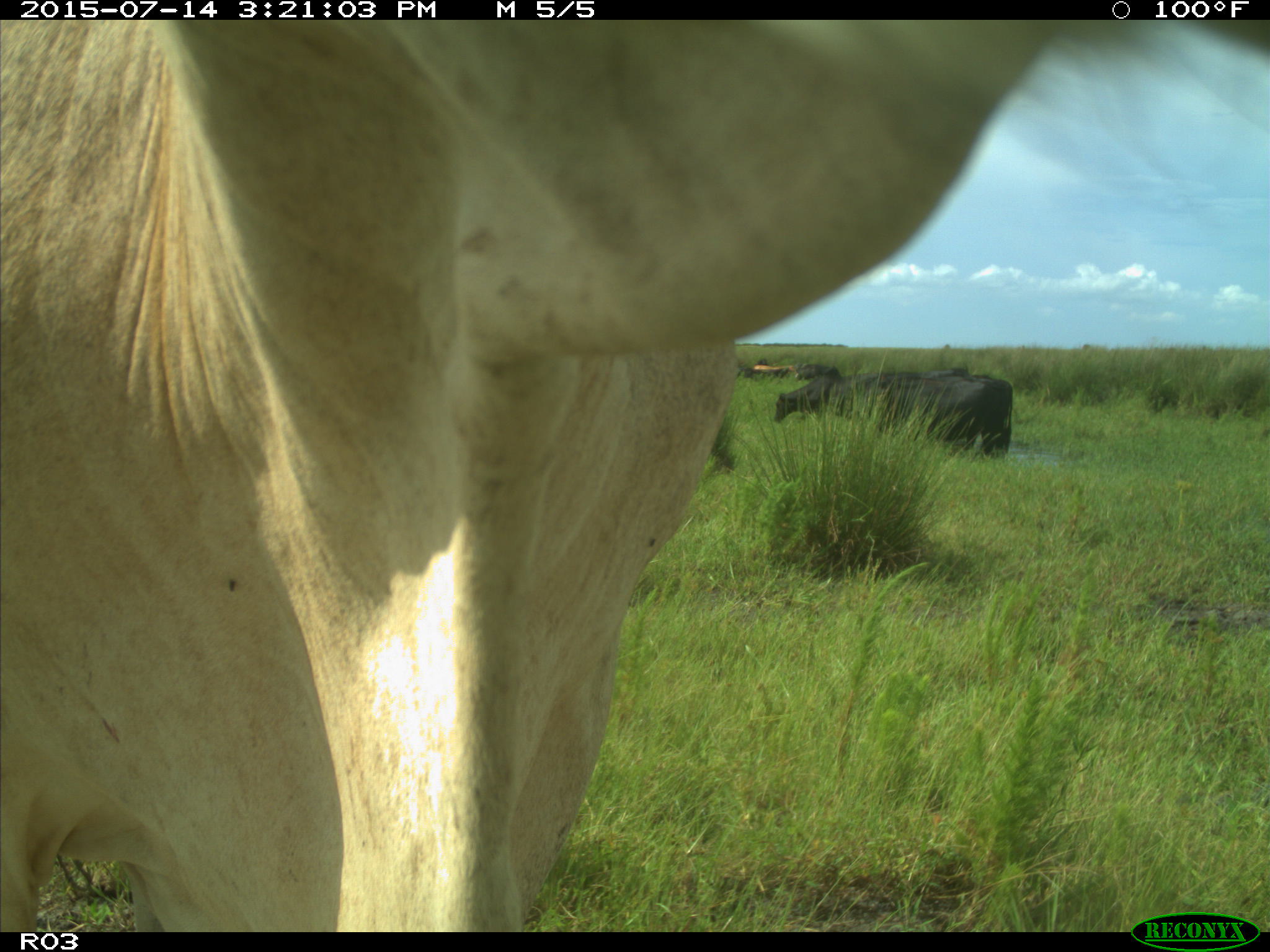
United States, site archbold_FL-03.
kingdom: Animalia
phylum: Chordata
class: Mammalia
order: Artiodactyla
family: Bovidae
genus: Bos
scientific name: Bos taurus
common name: domestic cow